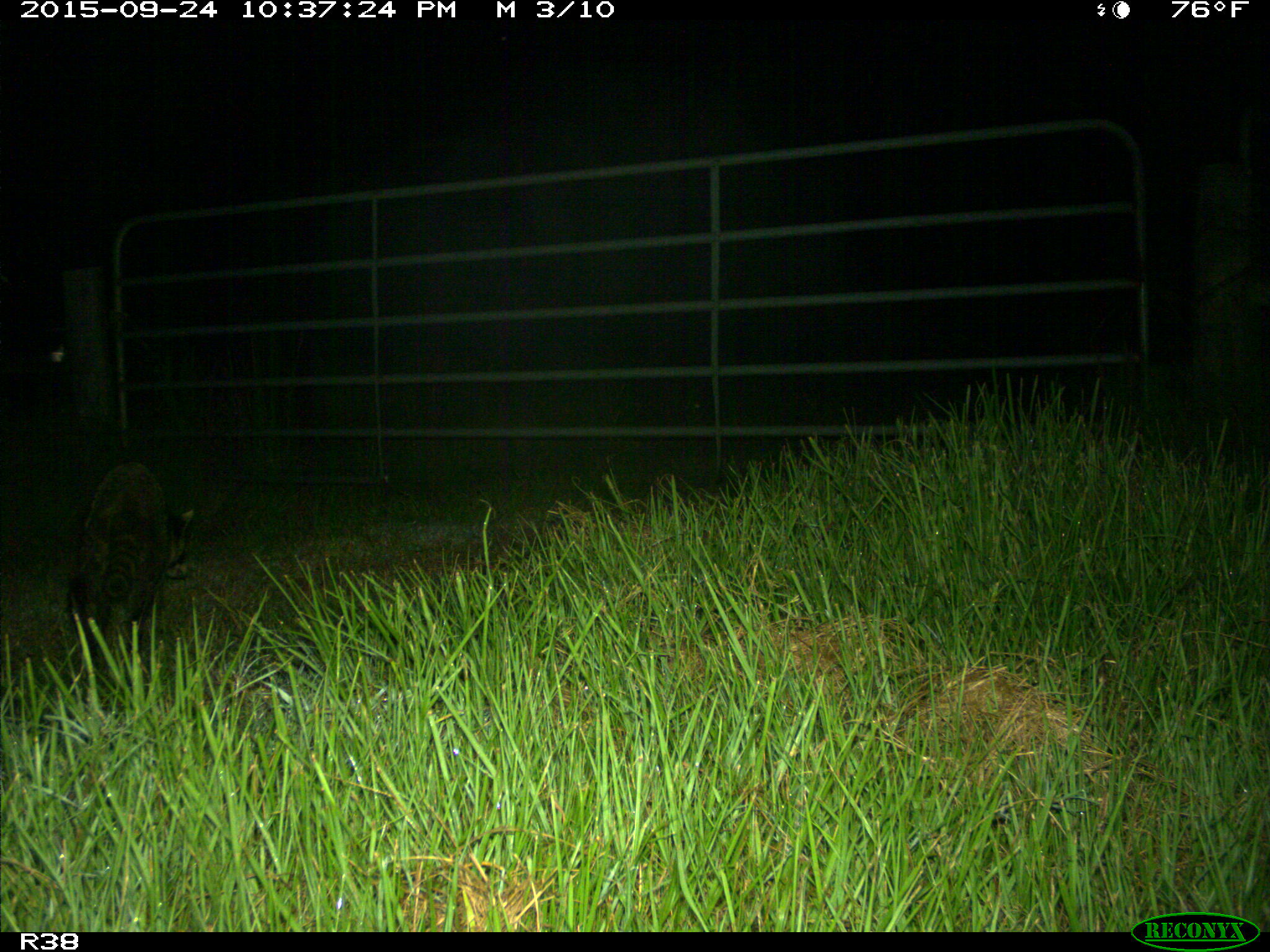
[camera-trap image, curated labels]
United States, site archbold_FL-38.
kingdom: Animalia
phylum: Chordata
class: Mammalia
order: Carnivora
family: Procyonidae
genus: Procyon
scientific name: Procyon lotor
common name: common raccoon